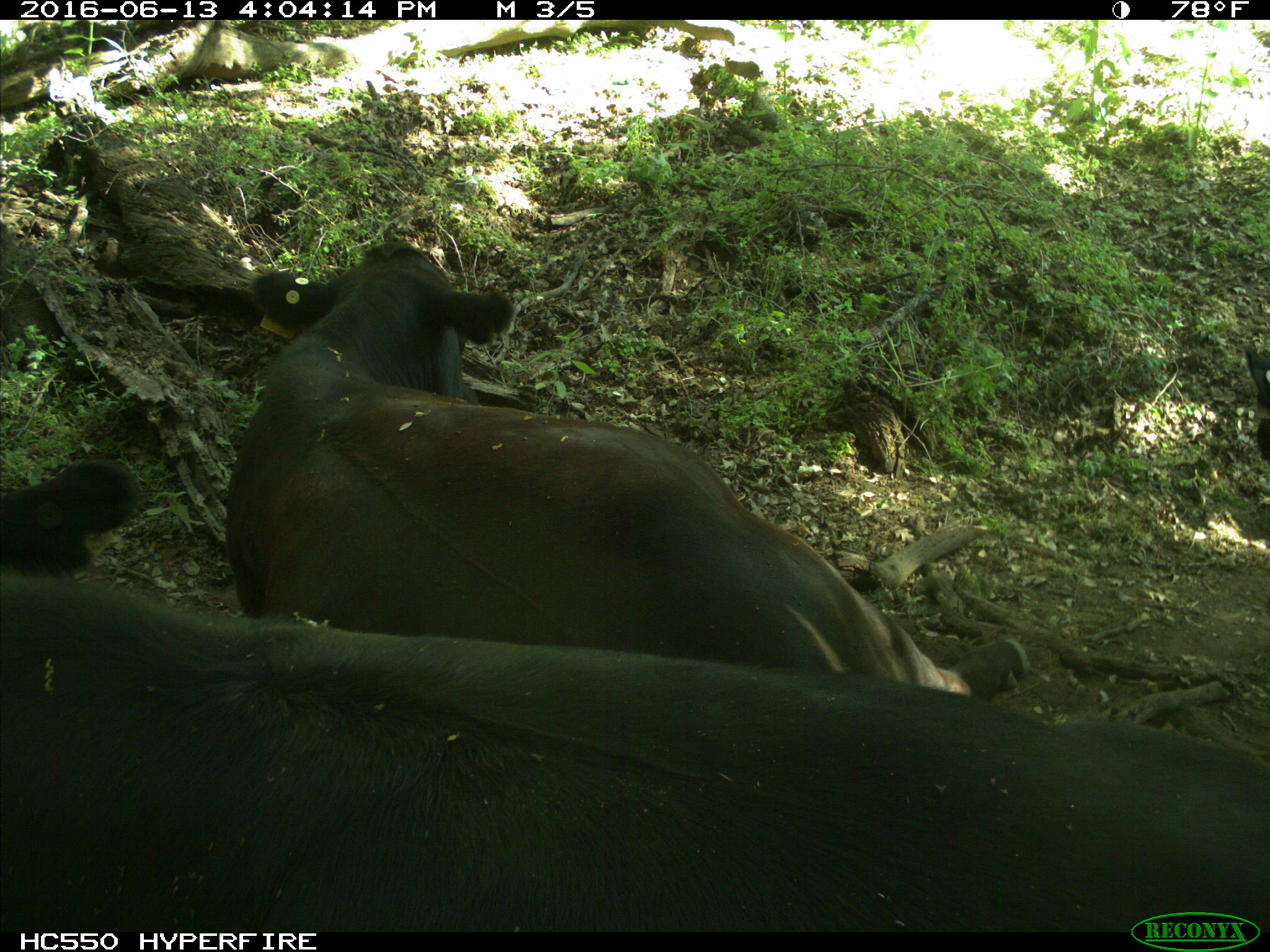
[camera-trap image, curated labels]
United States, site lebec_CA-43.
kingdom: Animalia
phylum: Chordata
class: Mammalia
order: Artiodactyla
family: Bovidae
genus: Bos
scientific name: Bos taurus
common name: domestic cow